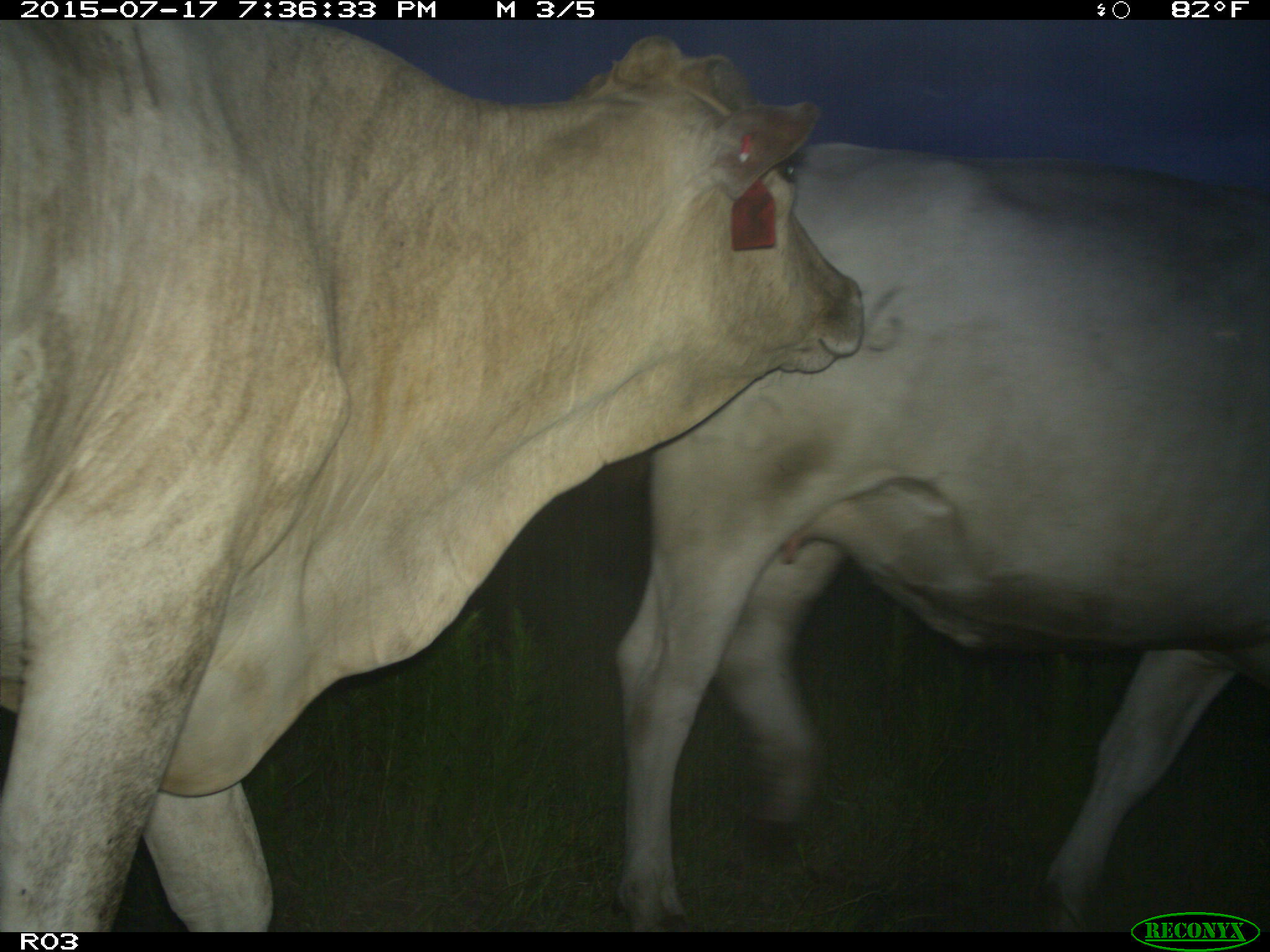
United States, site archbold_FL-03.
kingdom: Animalia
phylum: Chordata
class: Mammalia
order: Artiodactyla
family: Bovidae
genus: Bos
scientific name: Bos taurus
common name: domestic cow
Bos taurus (domestic cow).